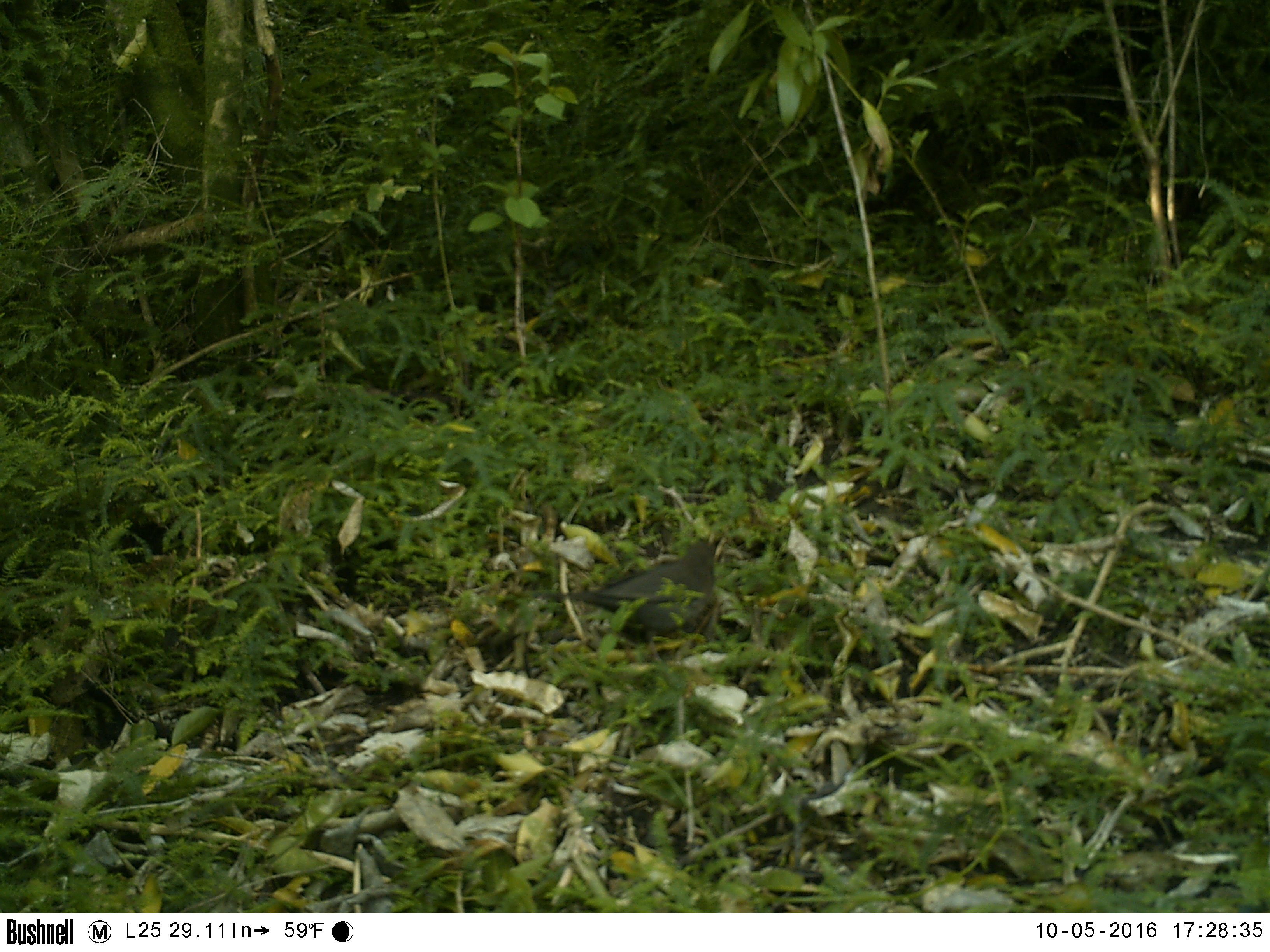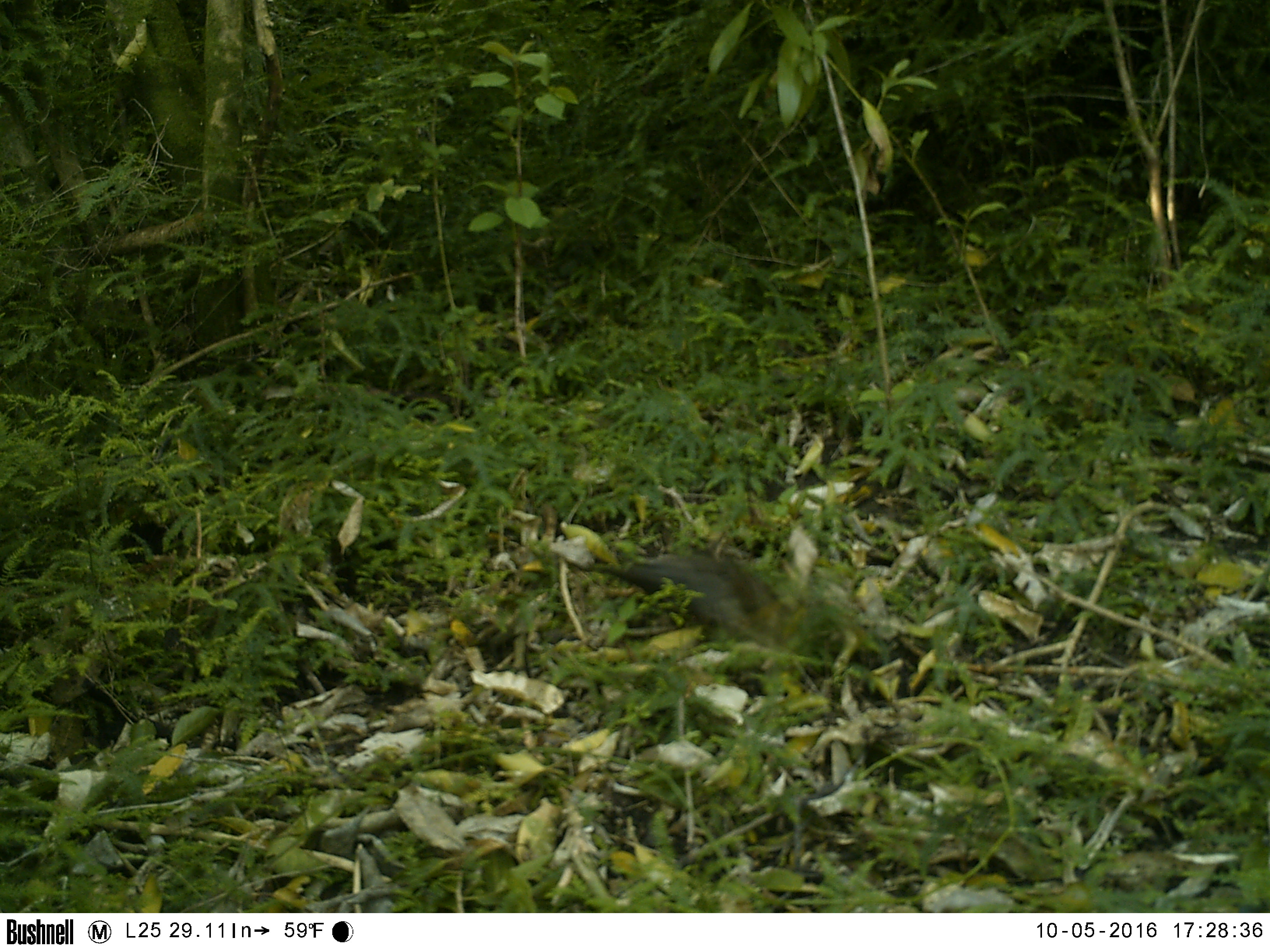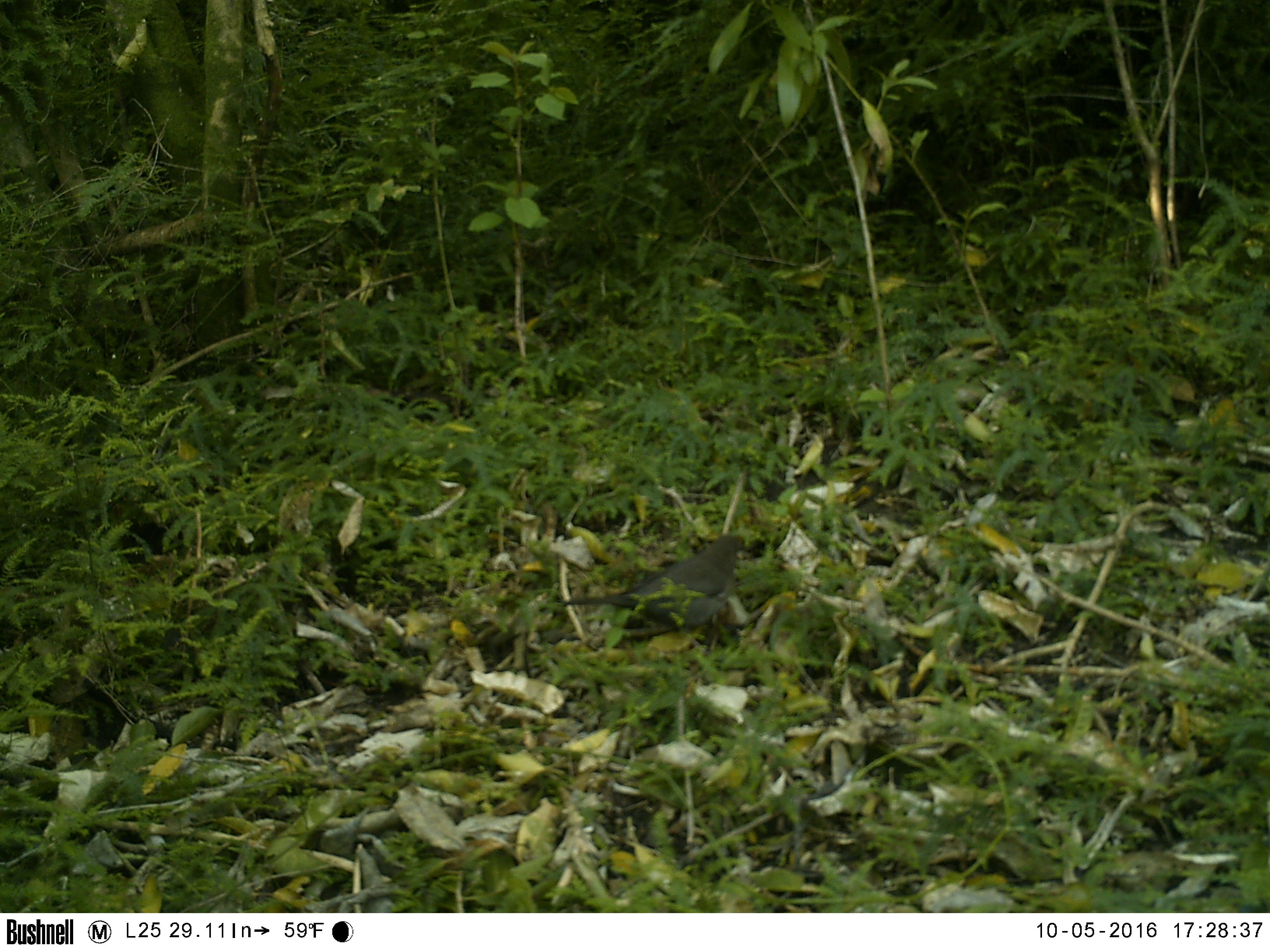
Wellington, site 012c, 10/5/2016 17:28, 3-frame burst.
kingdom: Animalia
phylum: Chordata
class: Aves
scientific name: Aves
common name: bird